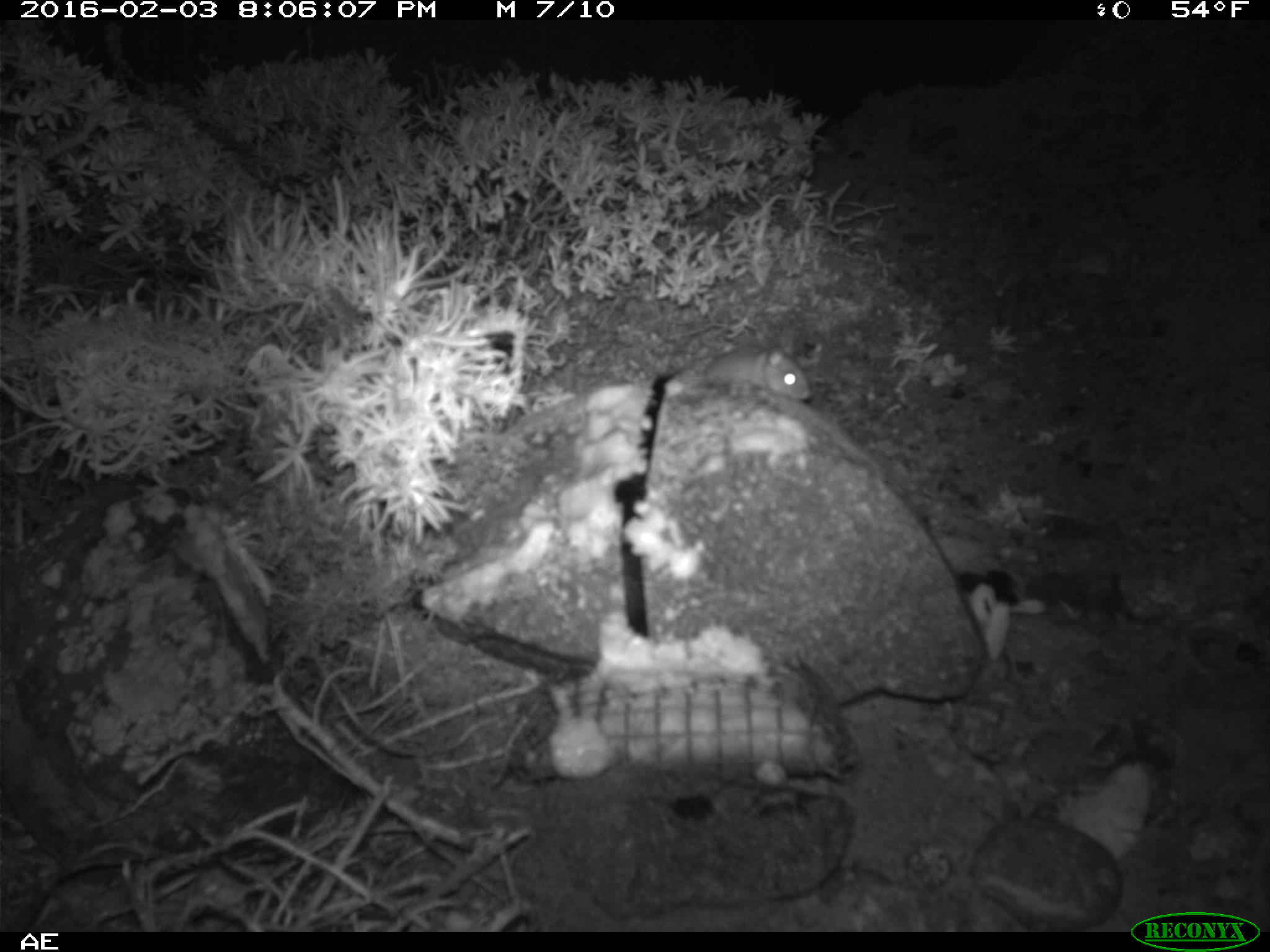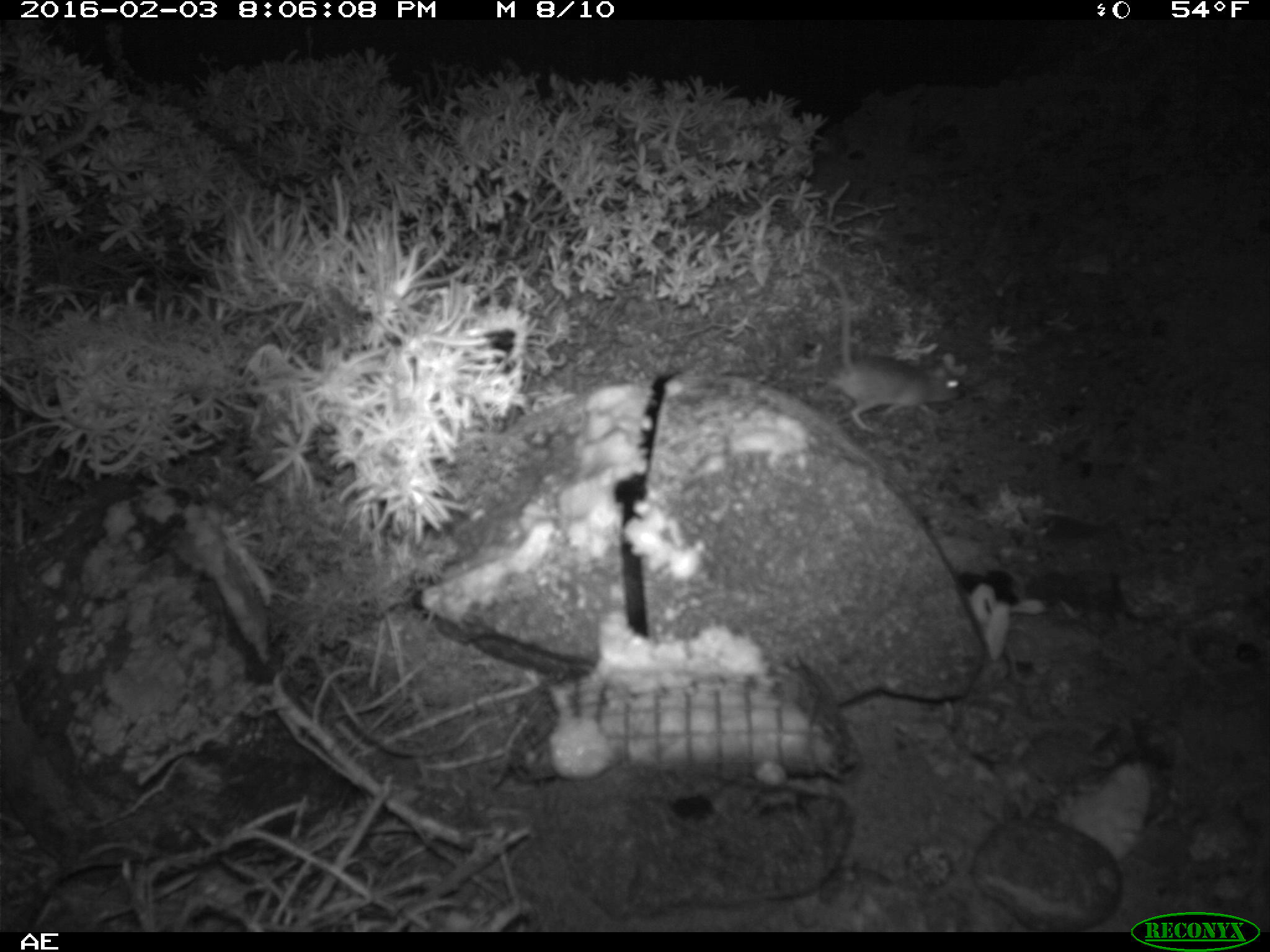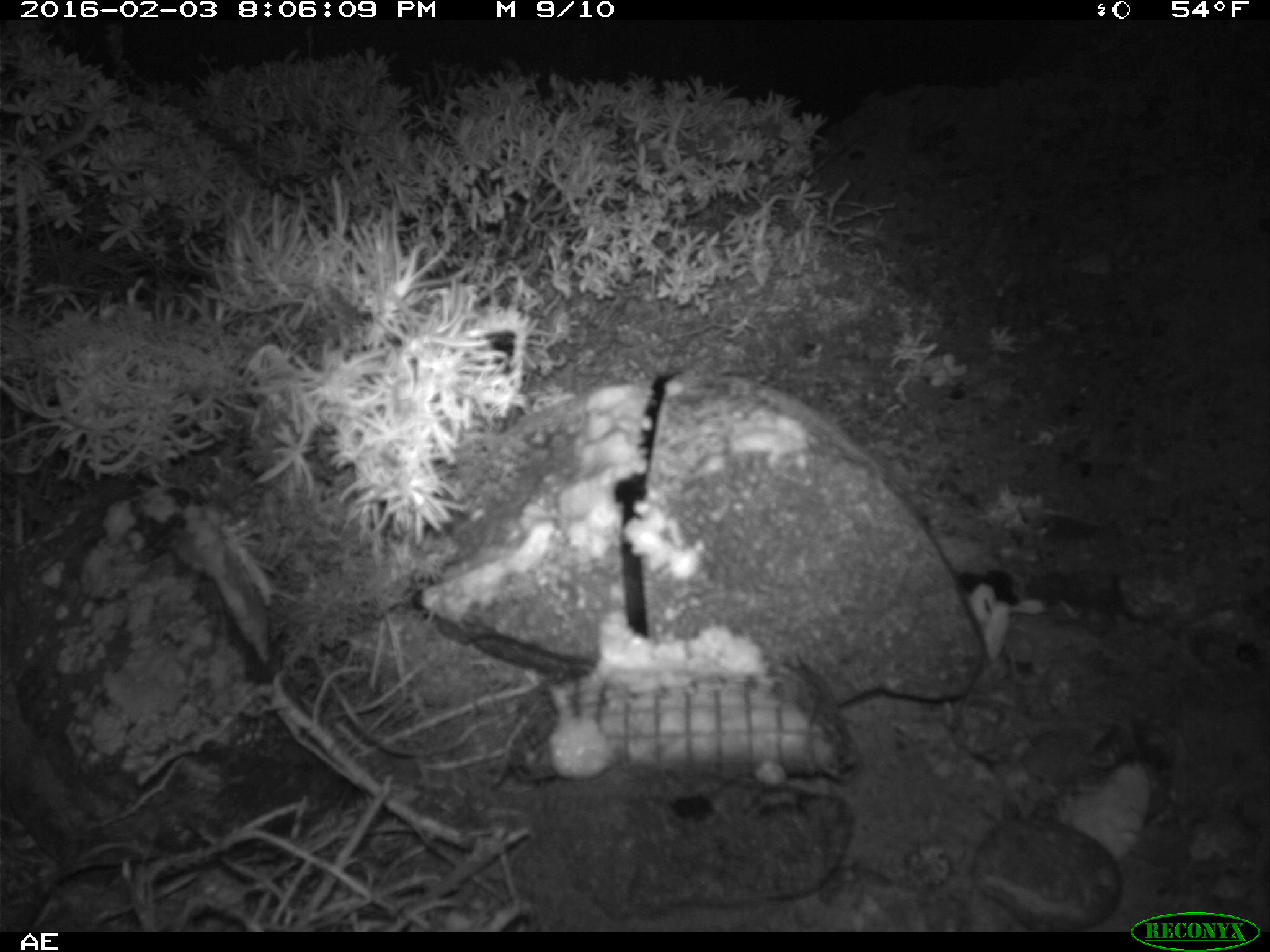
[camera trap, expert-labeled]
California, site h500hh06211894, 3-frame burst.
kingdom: Animalia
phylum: Chordata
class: Mammalia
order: Rodentia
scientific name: Rodentia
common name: rodent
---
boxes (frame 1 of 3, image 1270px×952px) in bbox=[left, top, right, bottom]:
rodent: bbox=[704, 339, 812, 400]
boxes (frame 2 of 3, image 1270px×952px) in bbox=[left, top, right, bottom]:
rodent: bbox=[814, 260, 959, 432]